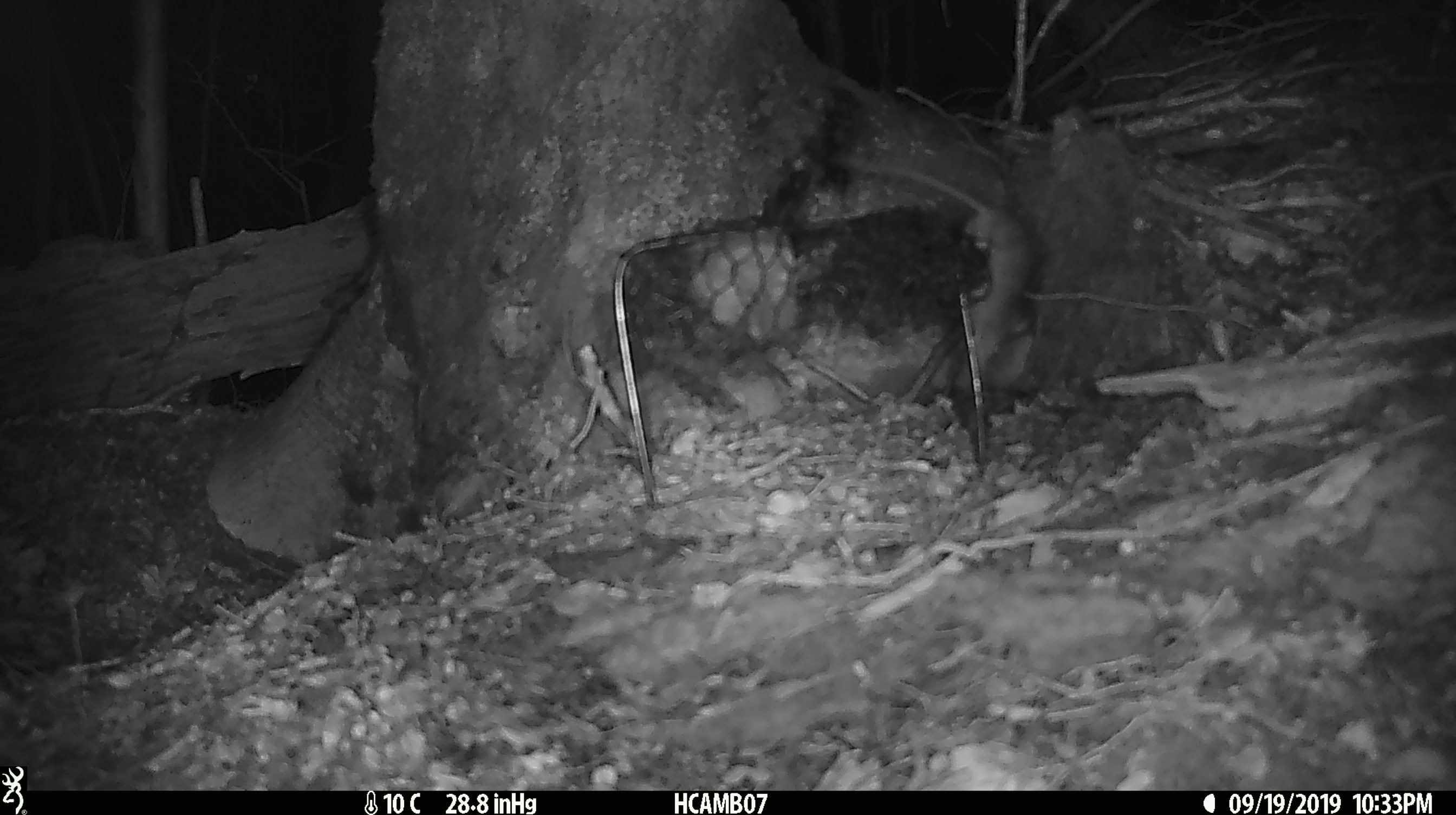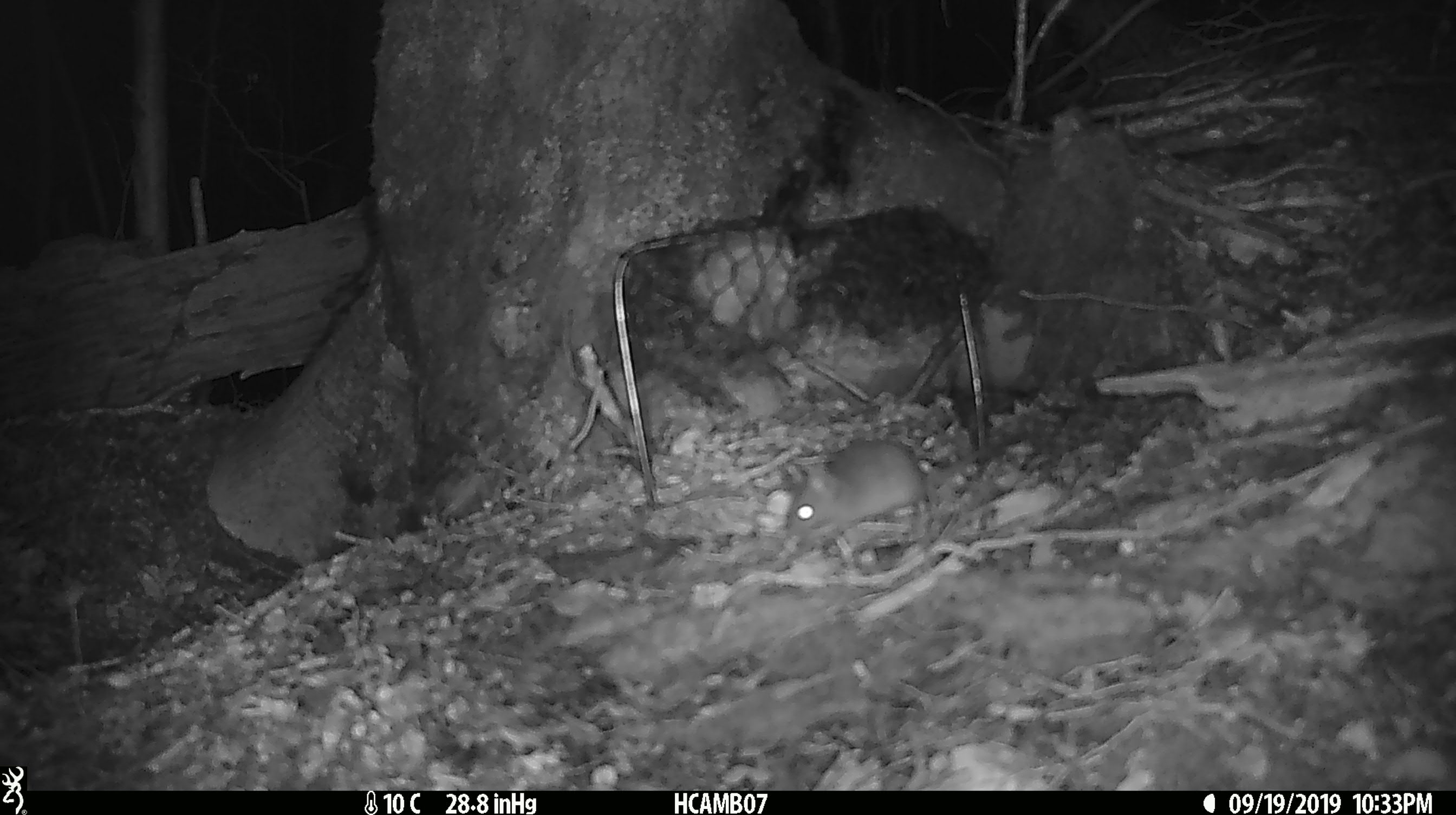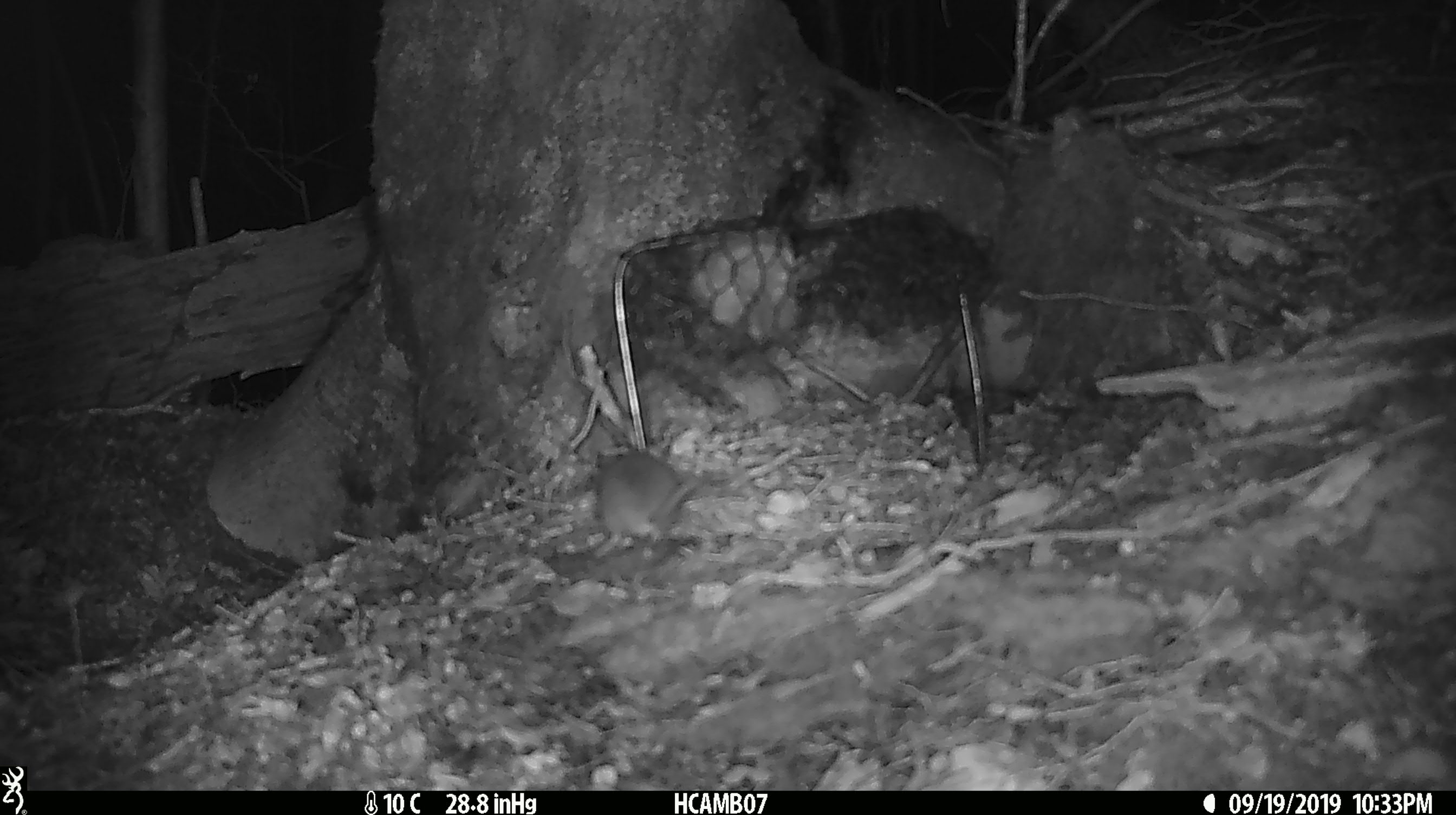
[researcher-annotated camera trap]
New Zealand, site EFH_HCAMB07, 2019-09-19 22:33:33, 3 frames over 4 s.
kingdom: Animalia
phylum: Chordata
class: Mammalia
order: Rodentia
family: Muridae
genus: Mus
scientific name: Mus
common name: mouse